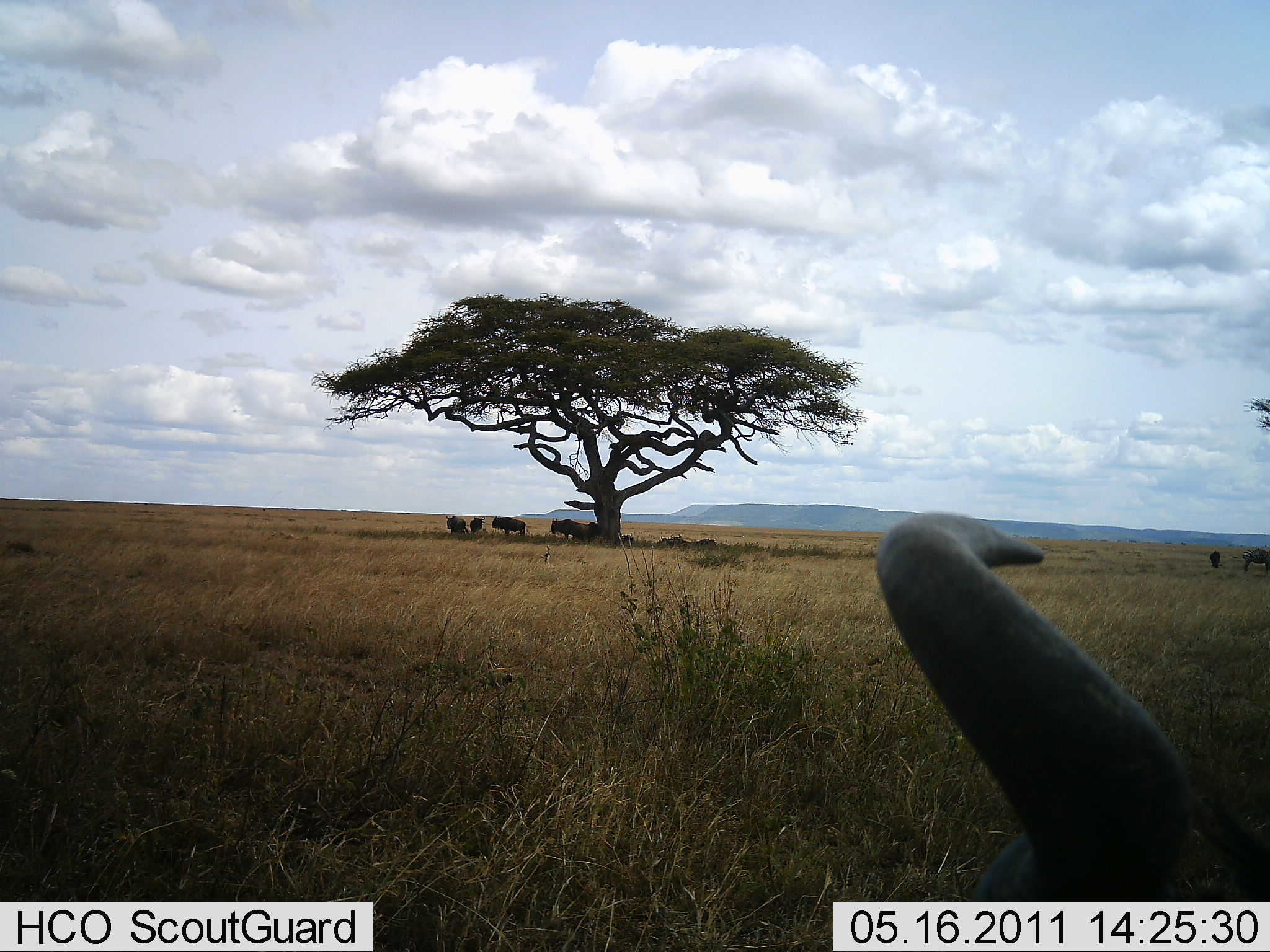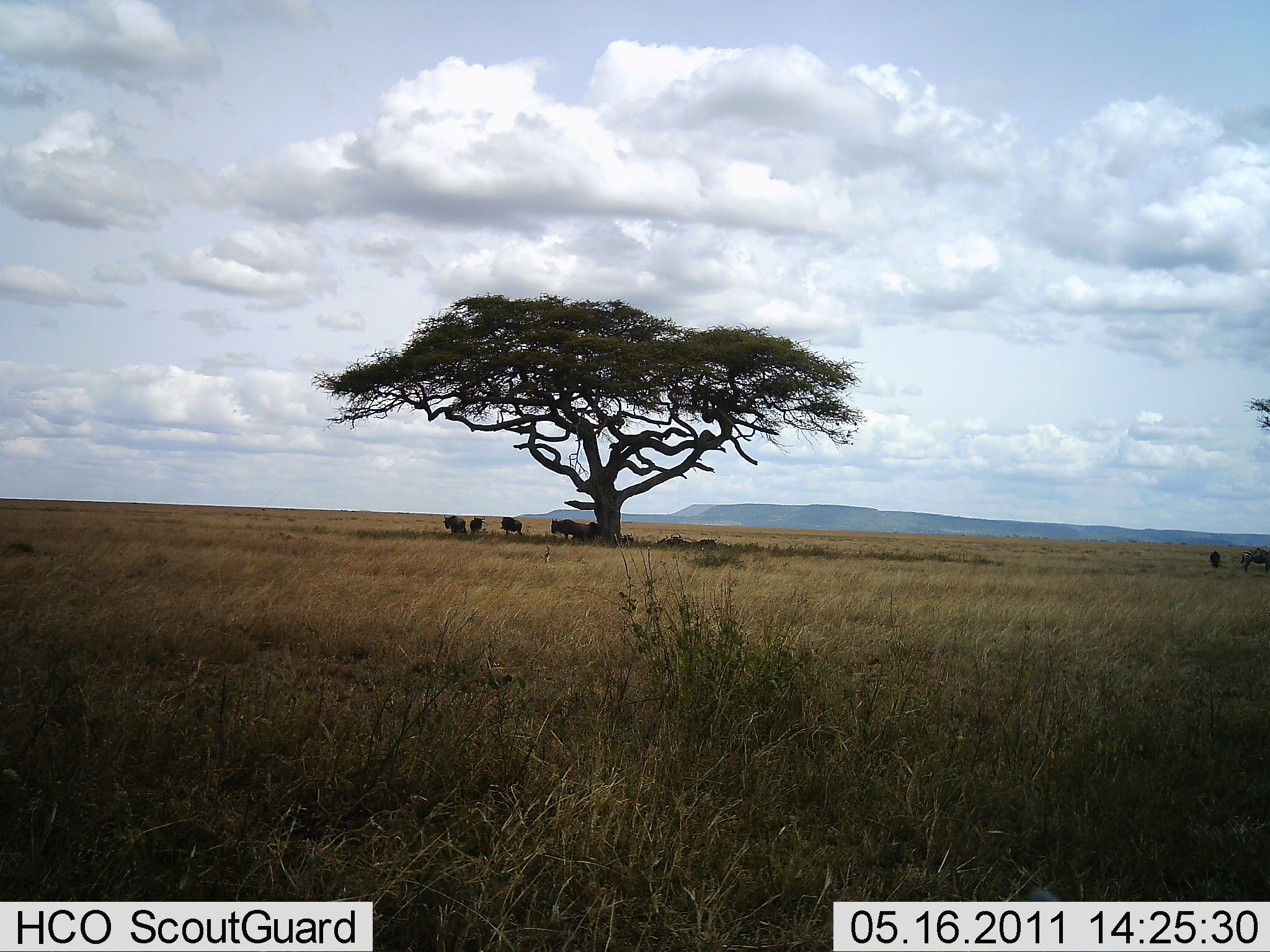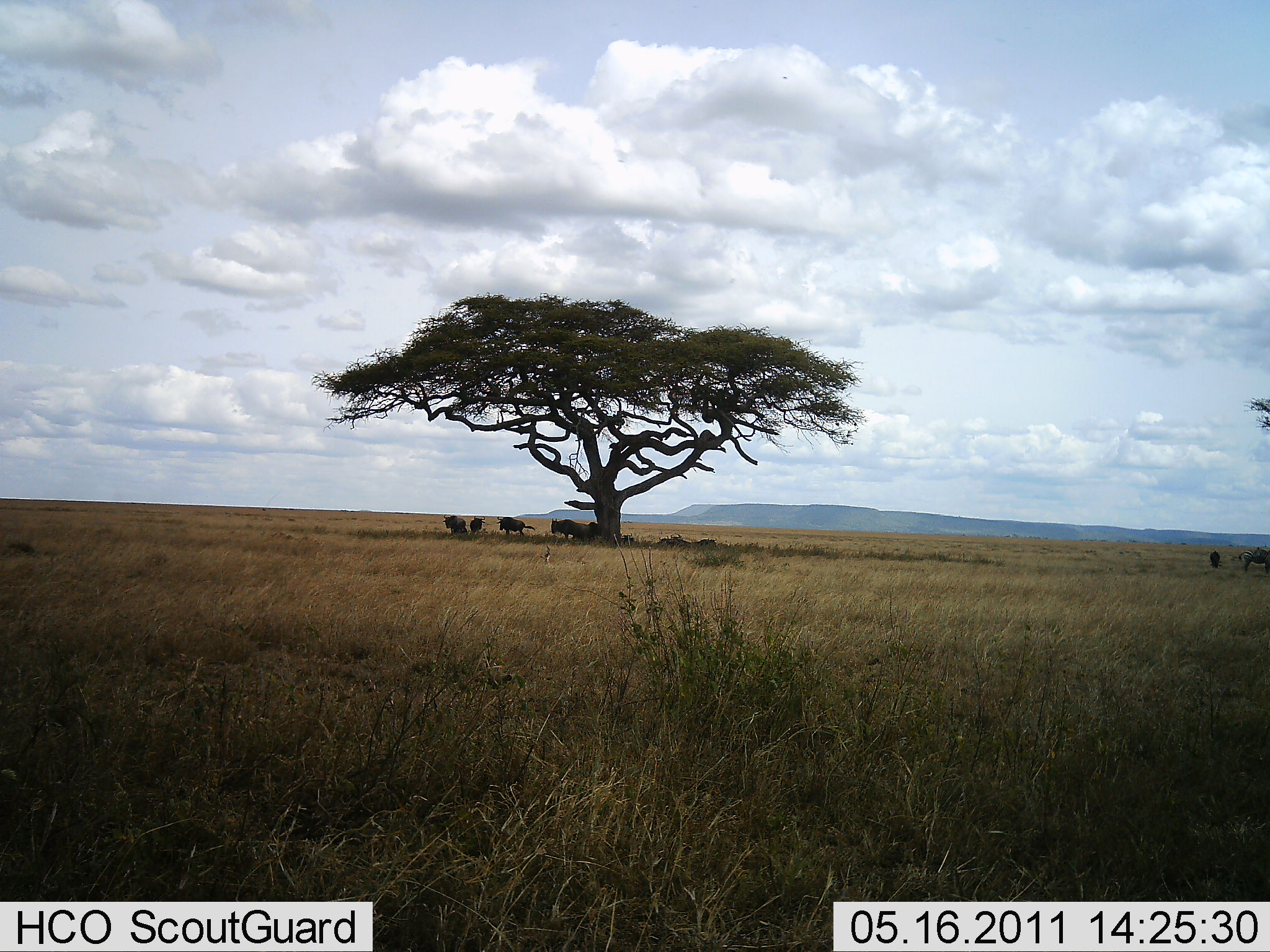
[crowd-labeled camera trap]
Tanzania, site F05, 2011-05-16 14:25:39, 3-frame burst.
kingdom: Animalia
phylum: Chordata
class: Mammalia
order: Artiodactyla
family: Bovidae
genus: Connochaetes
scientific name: Connochaetes taurinus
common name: blue wildebeest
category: wildebeest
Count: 8.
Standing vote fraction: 56%.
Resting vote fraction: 50%.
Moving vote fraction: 25%.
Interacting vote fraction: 0%.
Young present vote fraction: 0%.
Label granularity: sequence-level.